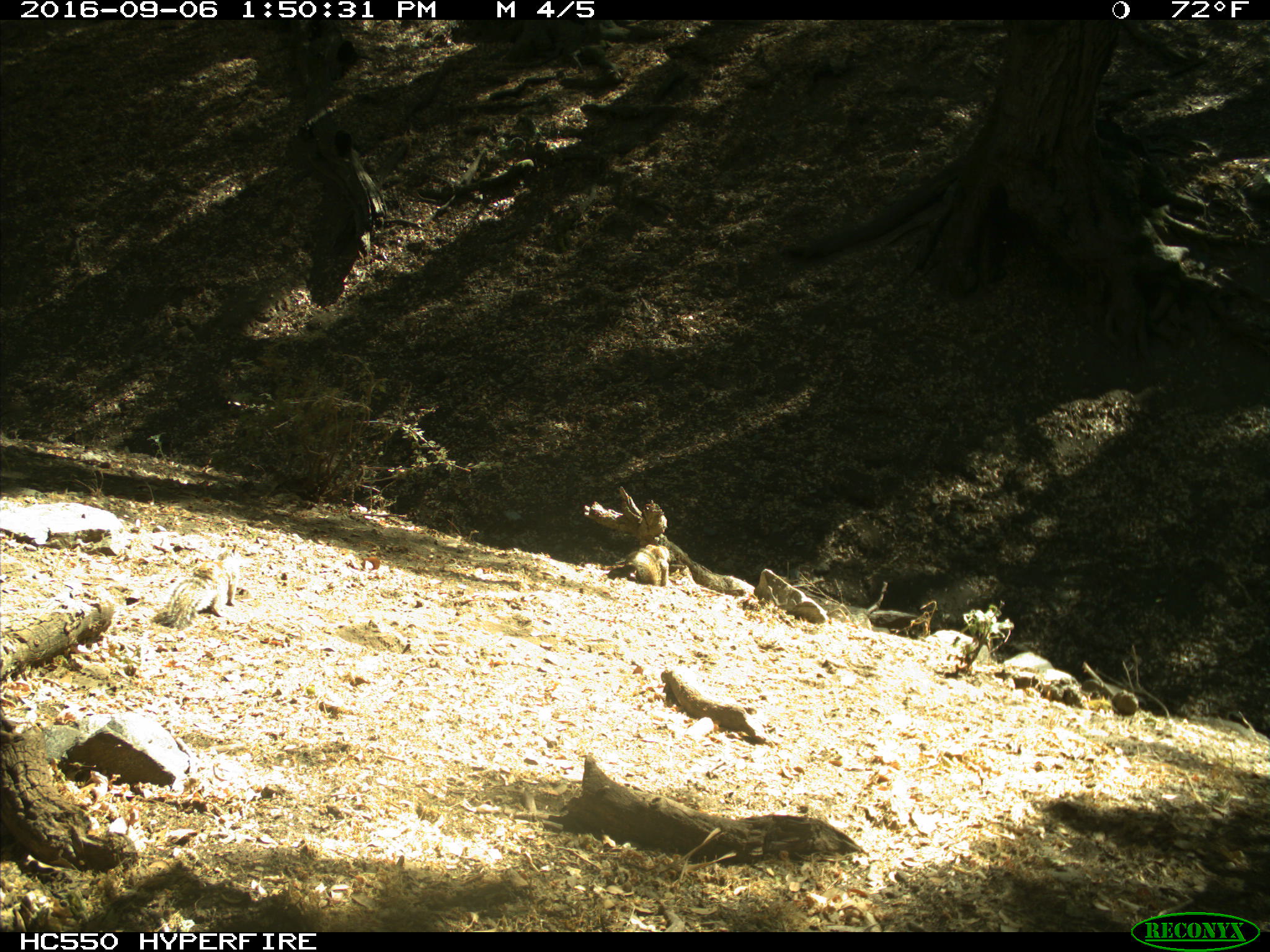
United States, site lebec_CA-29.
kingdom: Animalia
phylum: Chordata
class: Mammalia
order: Rodentia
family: Sciuridae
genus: Otospermophilus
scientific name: Otospermophilus beecheyi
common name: california ground squirrel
Otospermophilus beecheyi (california ground squirrel).